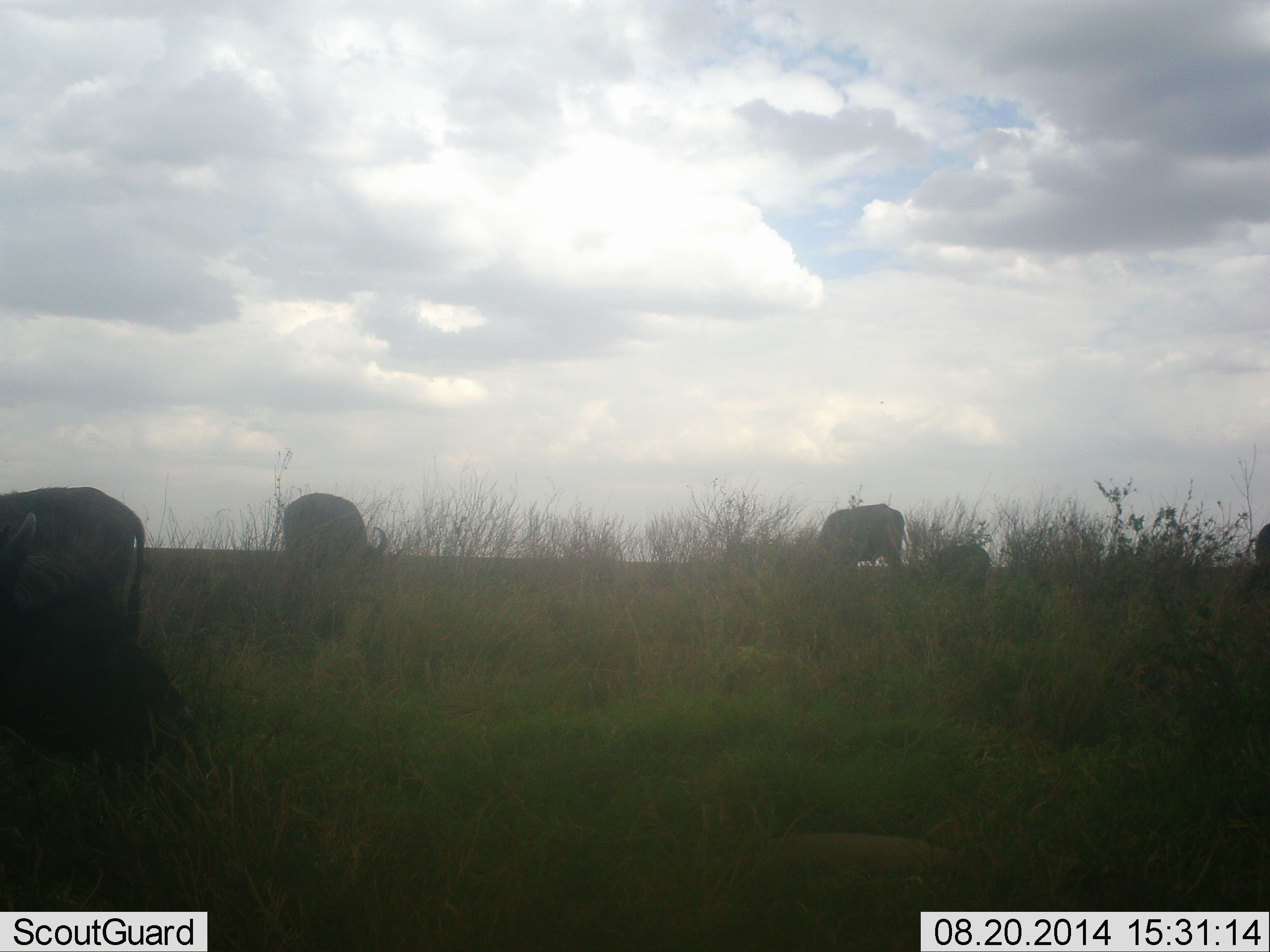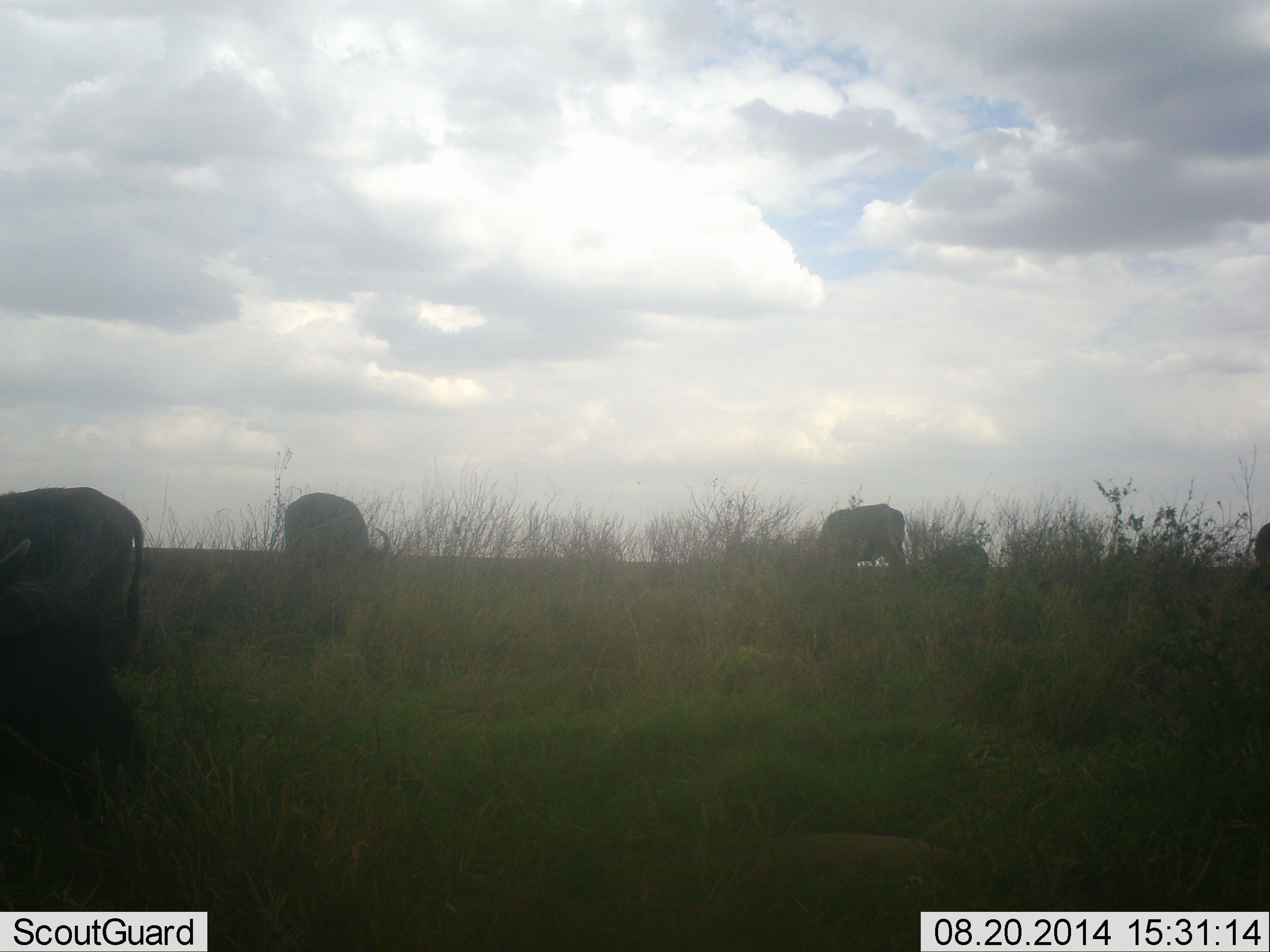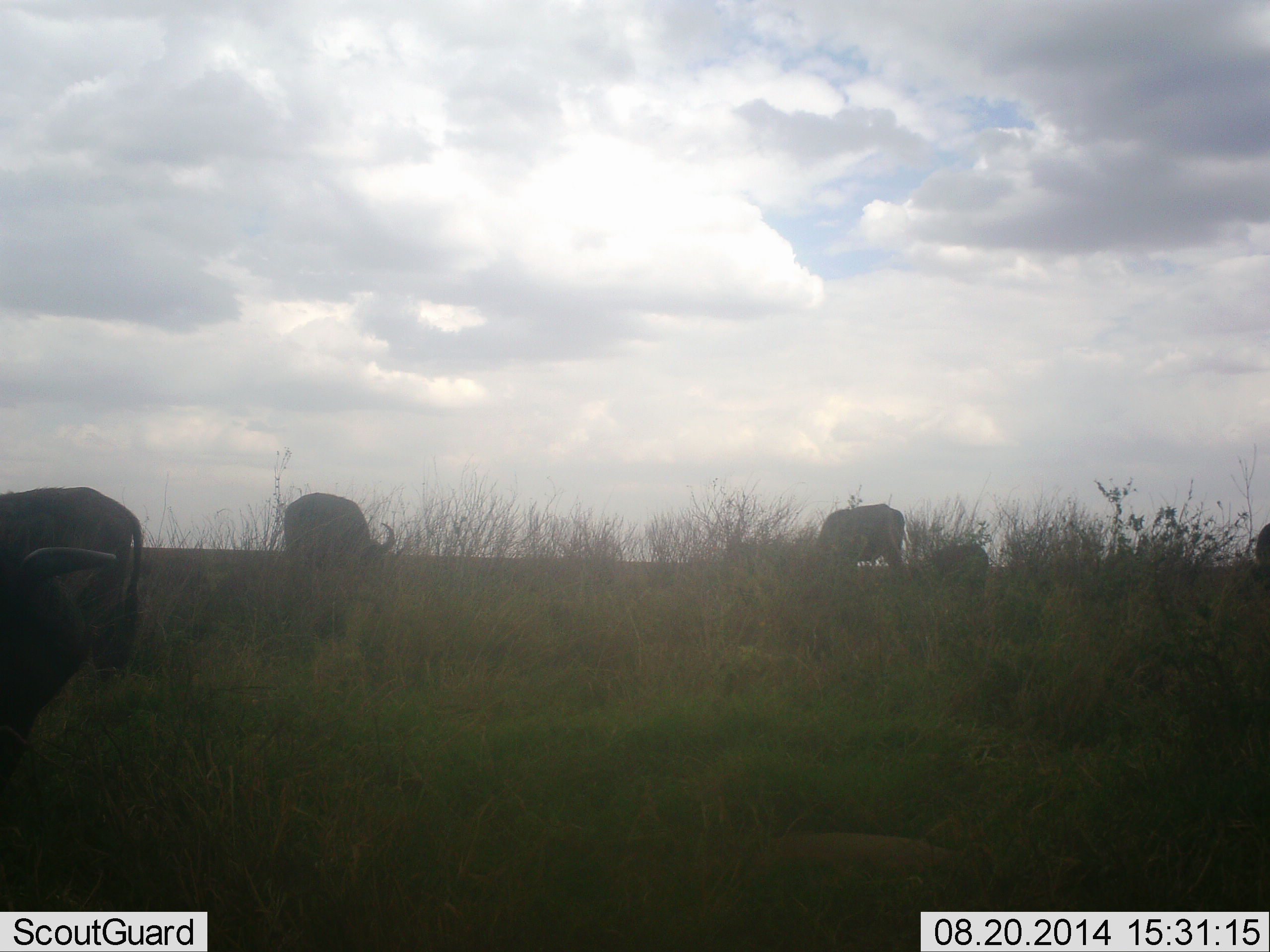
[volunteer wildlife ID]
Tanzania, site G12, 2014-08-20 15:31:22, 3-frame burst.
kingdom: Animalia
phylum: Chordata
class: Mammalia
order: Artiodactyla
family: Bovidae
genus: Connochaetes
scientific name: Connochaetes taurinus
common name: blue wildebeest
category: wildebeest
Wildebeest (blue wildebeest) (Connochaetes taurinus), count 4. Behavior (volunteer vote fractions): standing 30%, resting 10%, moving 10%, interacting 0%. Young present (vote fraction): 0%. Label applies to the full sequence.